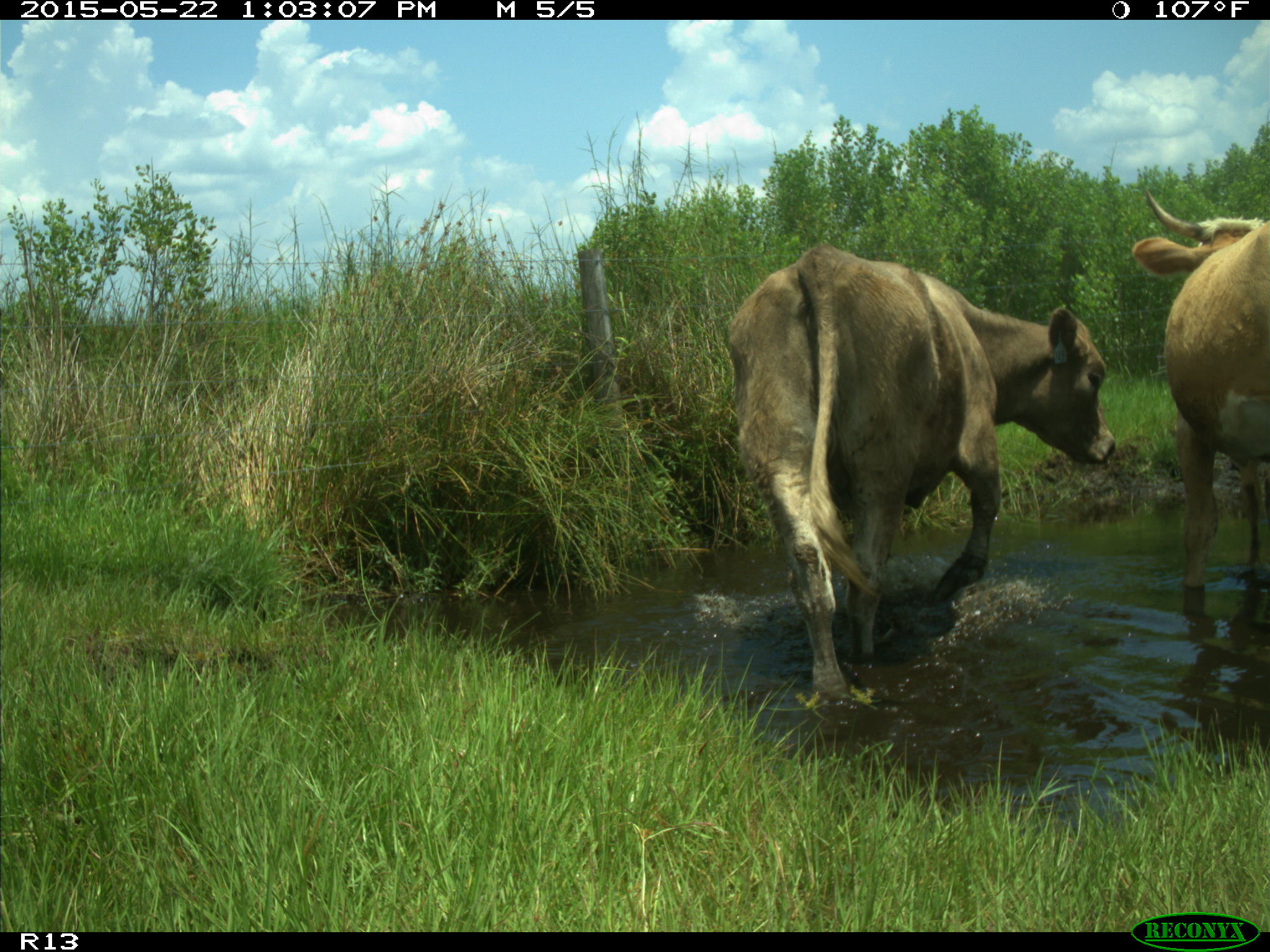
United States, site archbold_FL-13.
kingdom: Animalia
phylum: Chordata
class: Mammalia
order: Artiodactyla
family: Bovidae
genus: Bos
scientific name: Bos taurus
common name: domestic cow